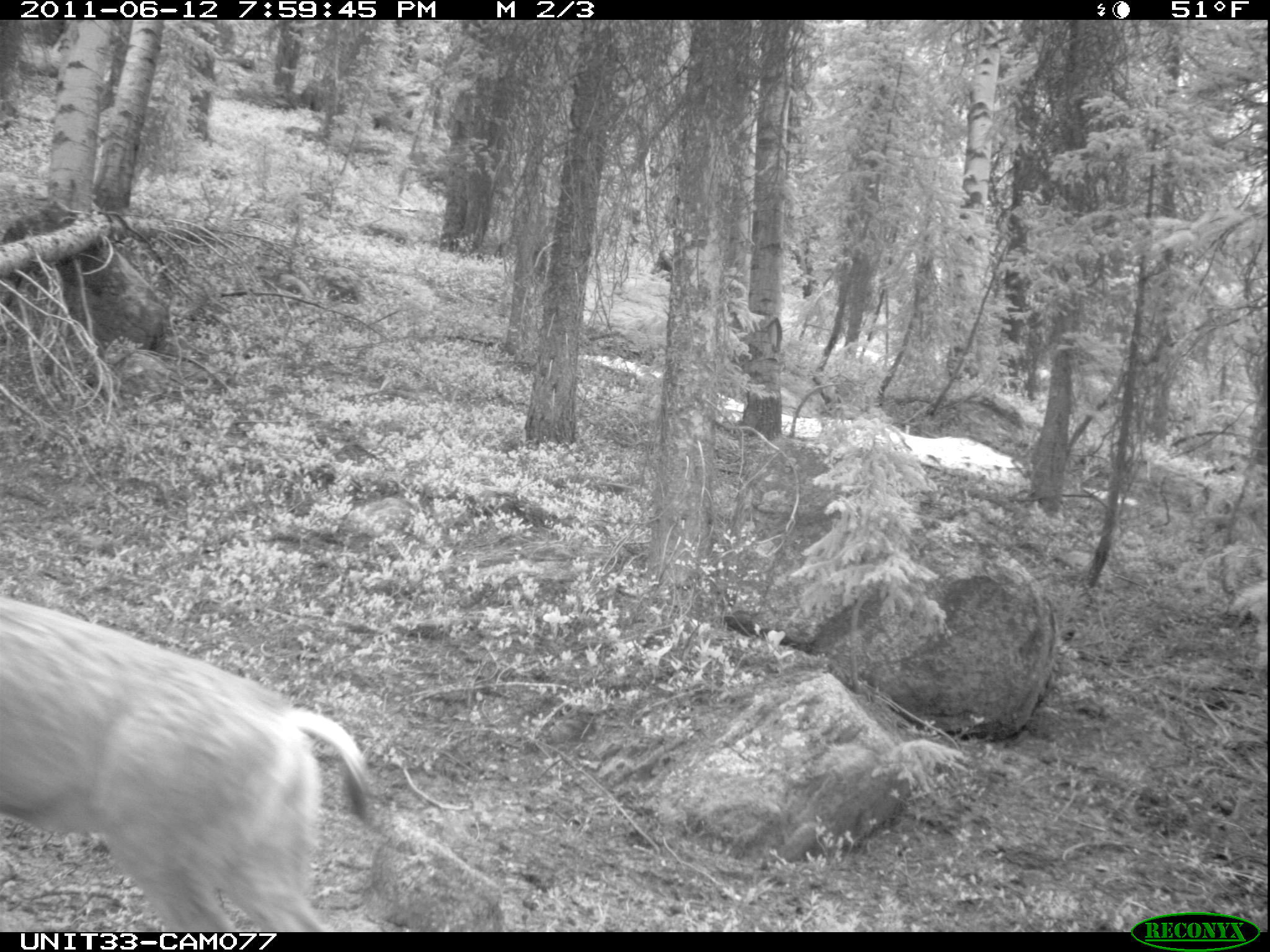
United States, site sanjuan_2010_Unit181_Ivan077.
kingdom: Animalia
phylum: Chordata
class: Mammalia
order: Artiodactyla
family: Cervidae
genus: Odocoileus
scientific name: Odocoileus hemionus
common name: mule deer